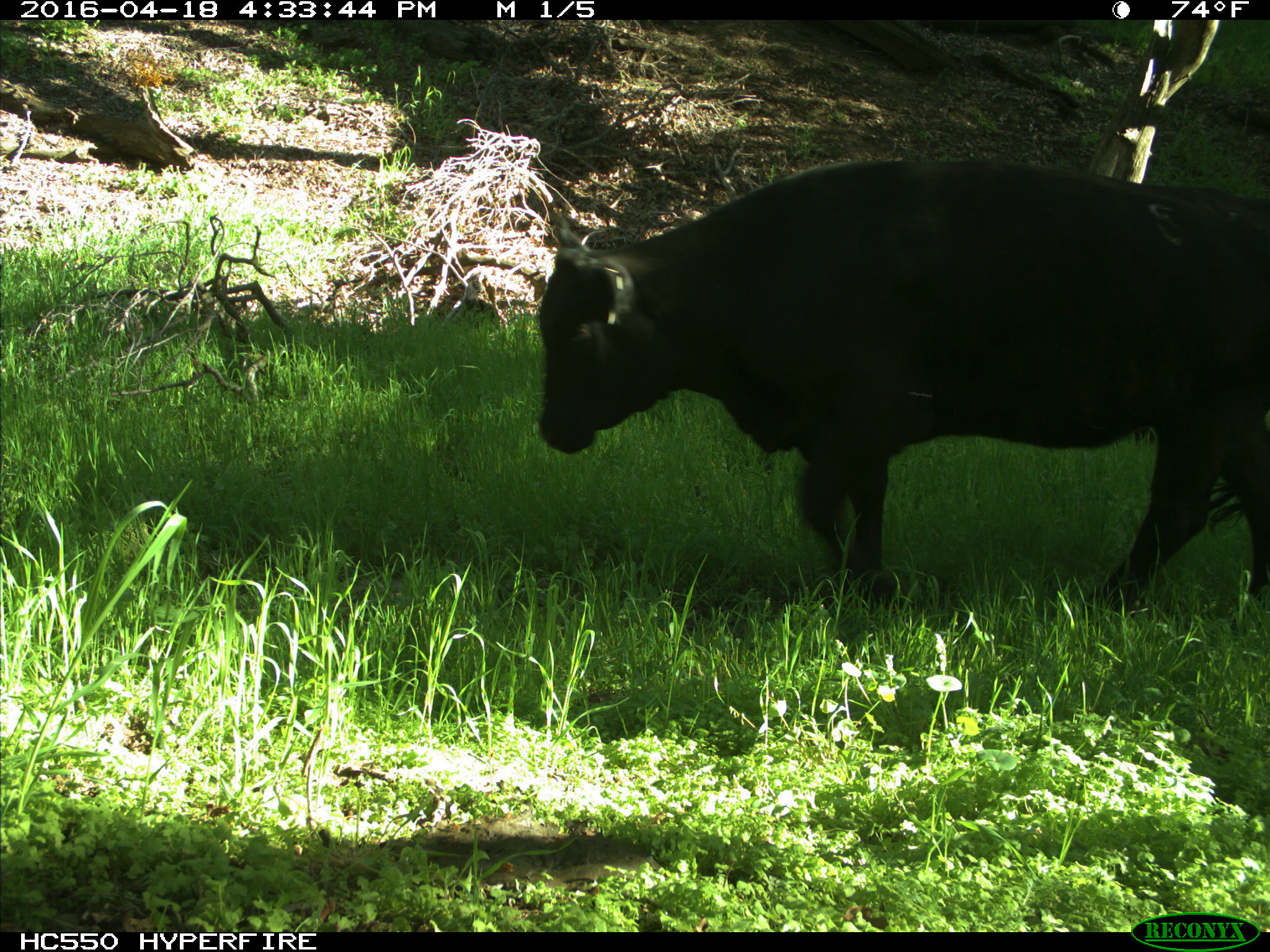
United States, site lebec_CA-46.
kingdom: Animalia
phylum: Chordata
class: Mammalia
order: Artiodactyla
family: Bovidae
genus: Bos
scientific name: Bos taurus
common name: domestic cow